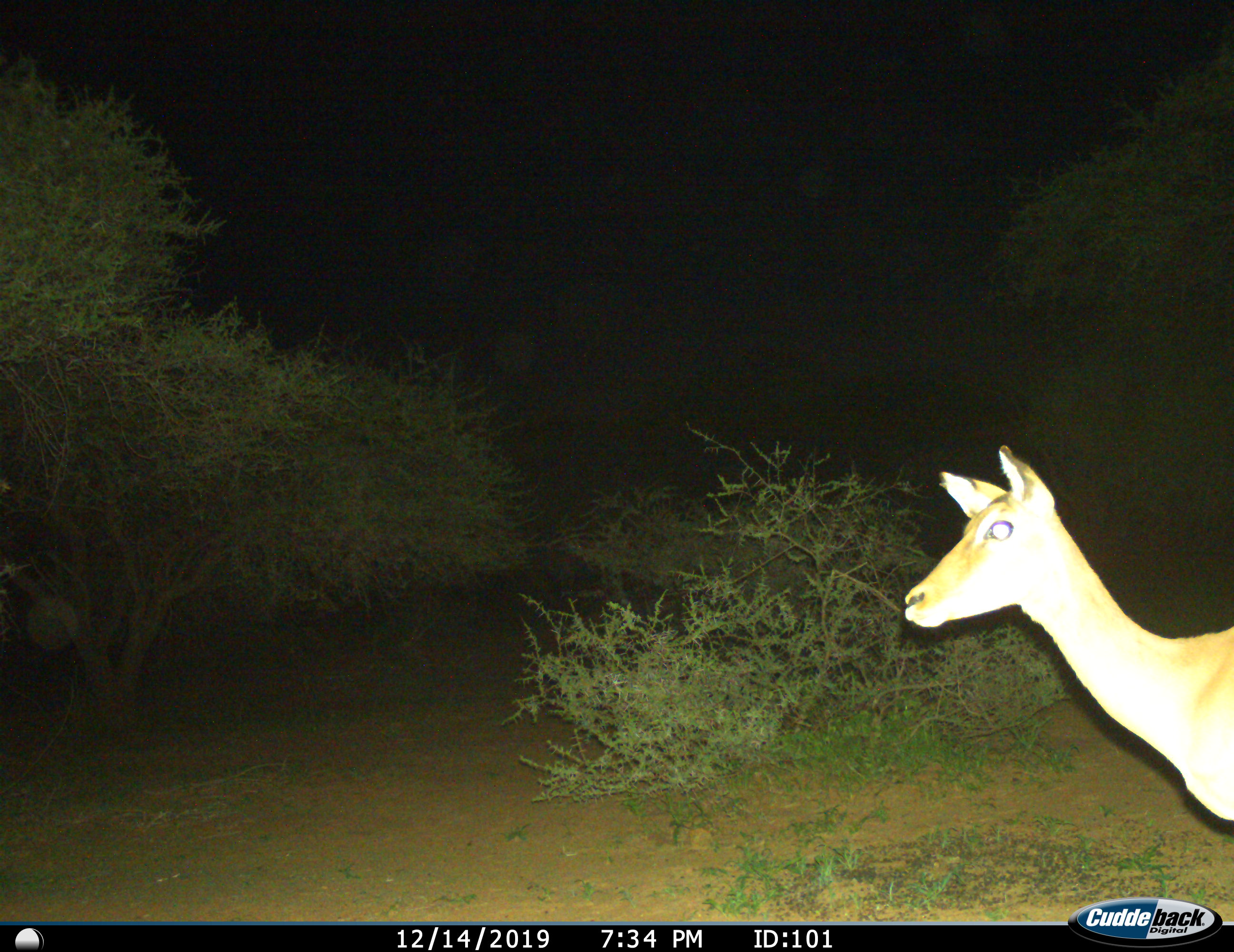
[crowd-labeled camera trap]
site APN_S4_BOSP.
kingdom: Animalia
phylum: Chordata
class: Mammalia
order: Artiodactyla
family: Bovidae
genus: Aepyceros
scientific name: Aepyceros melampus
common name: impala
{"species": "impala (Aepyceros melampus)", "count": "1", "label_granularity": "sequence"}